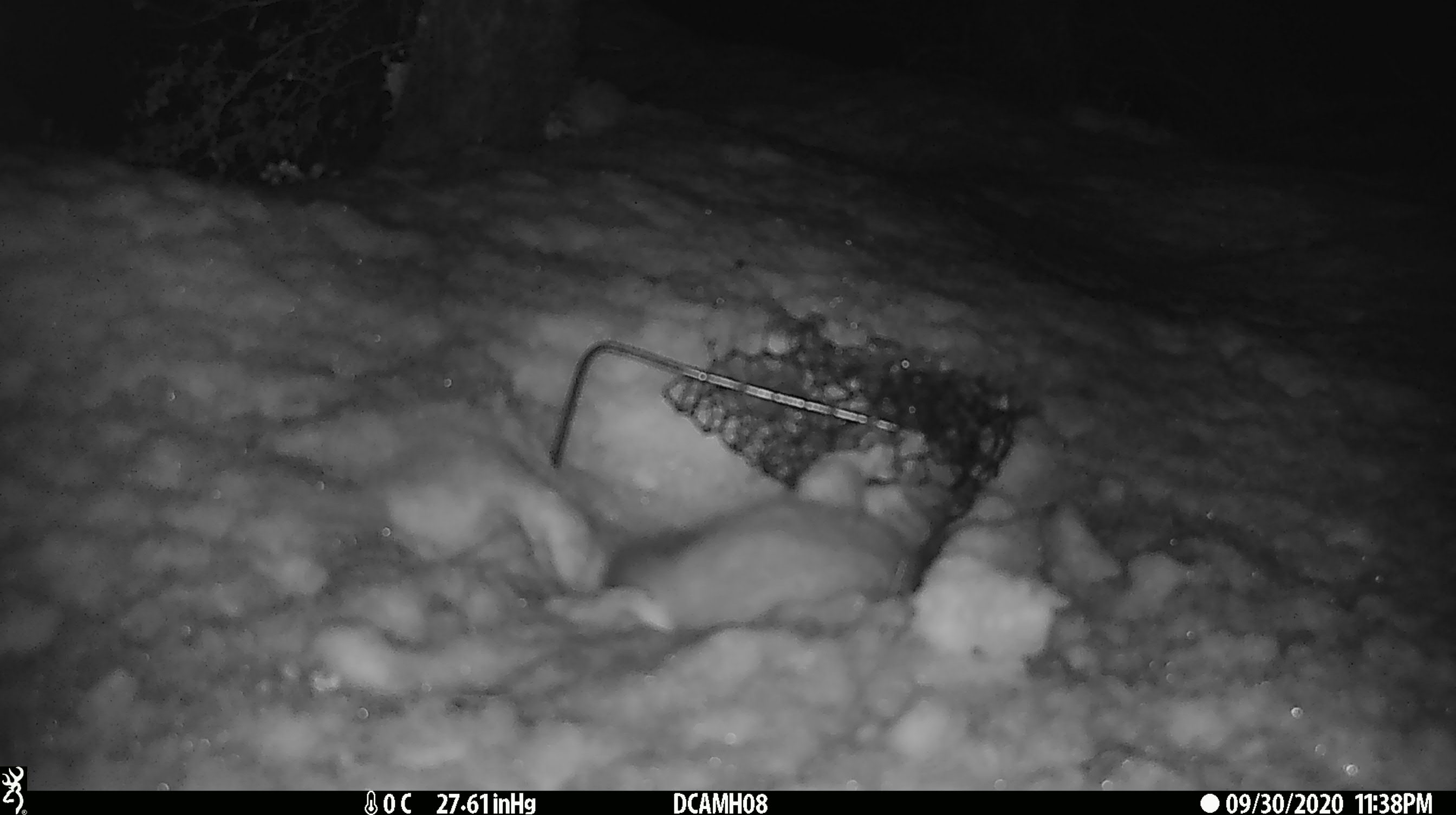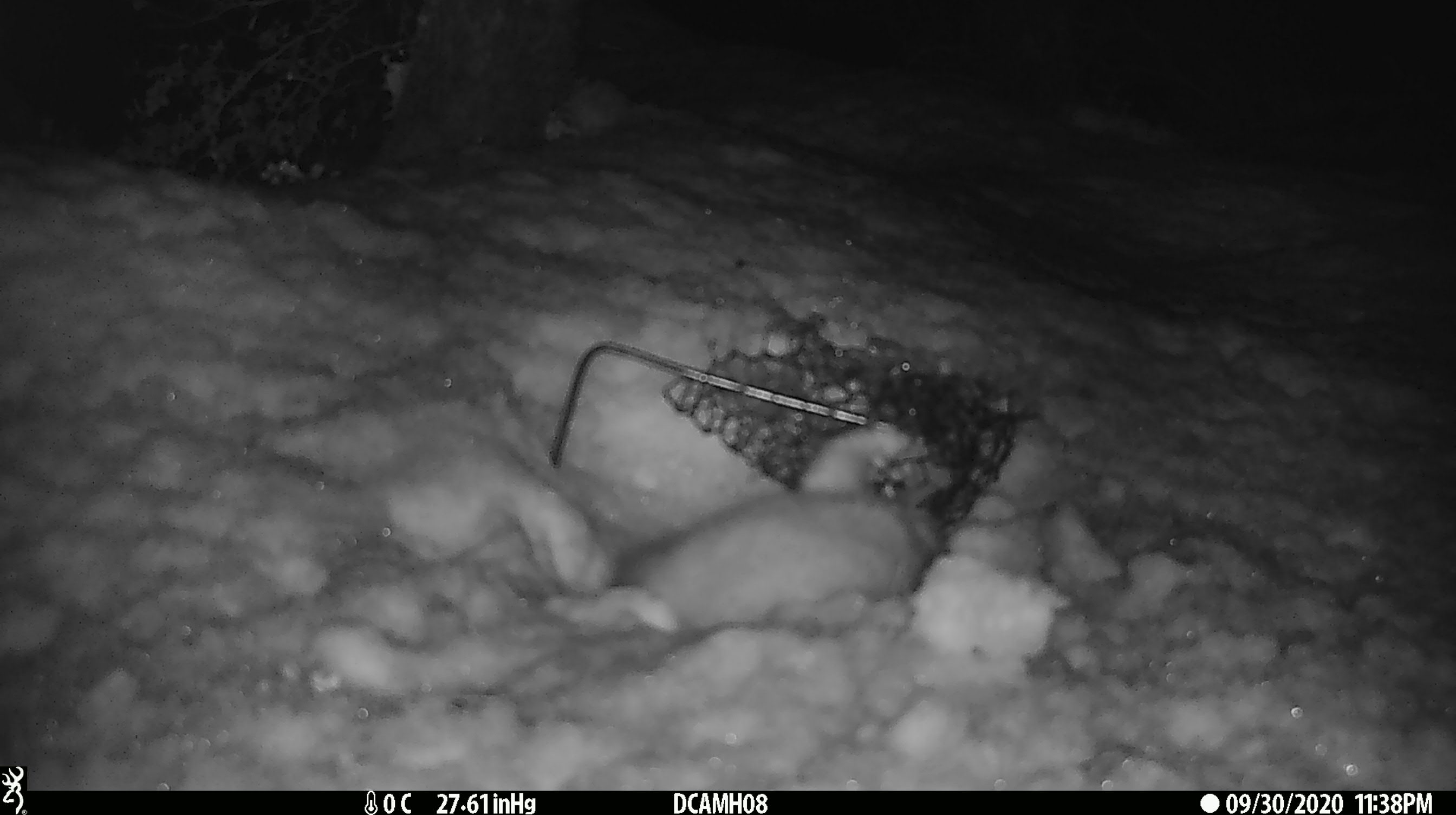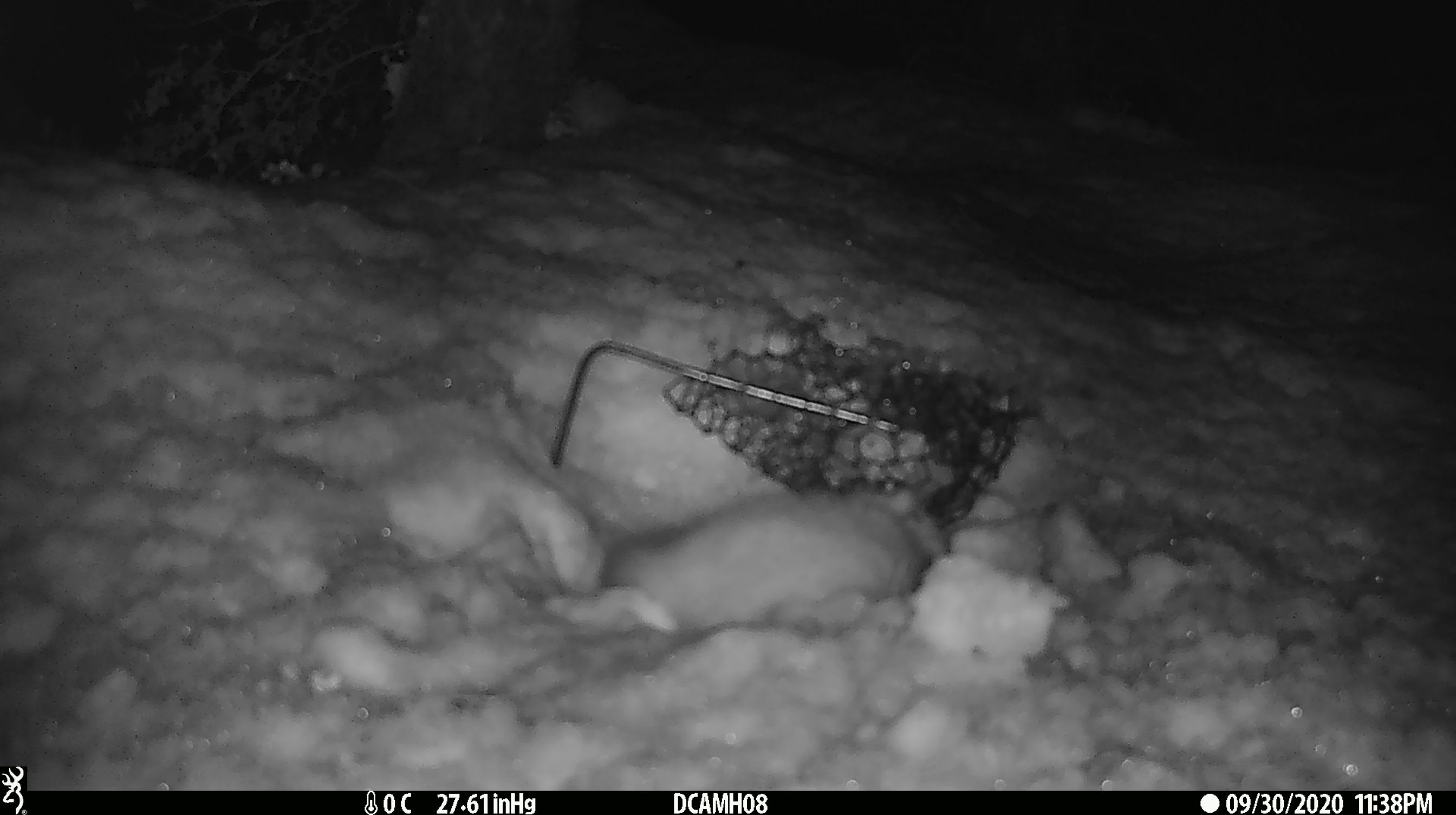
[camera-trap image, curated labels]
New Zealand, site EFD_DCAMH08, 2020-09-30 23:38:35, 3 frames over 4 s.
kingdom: Animalia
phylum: Chordata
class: Mammalia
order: Carnivora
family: Mustelidae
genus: Mustela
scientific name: Mustela erminea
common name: stoat